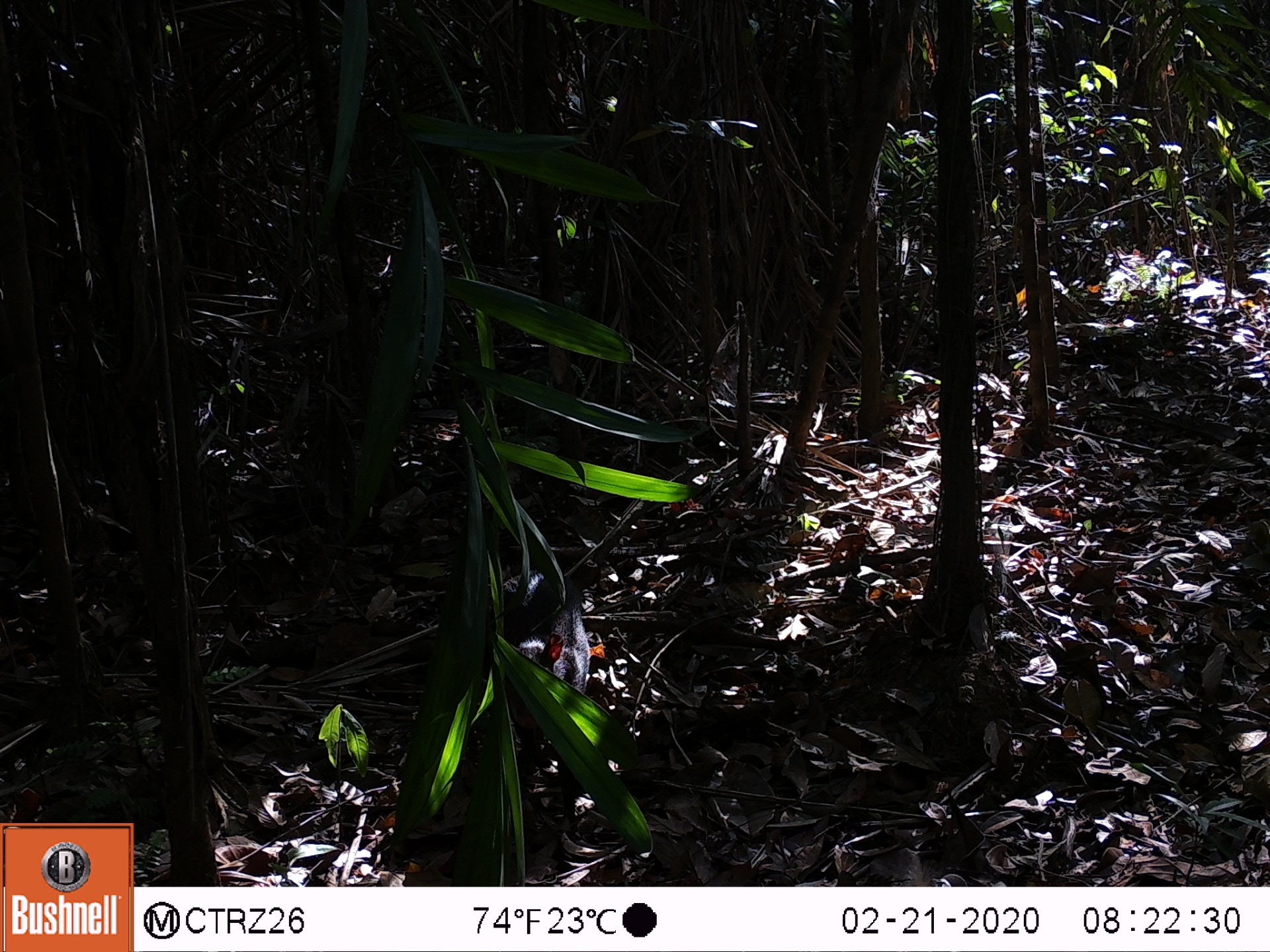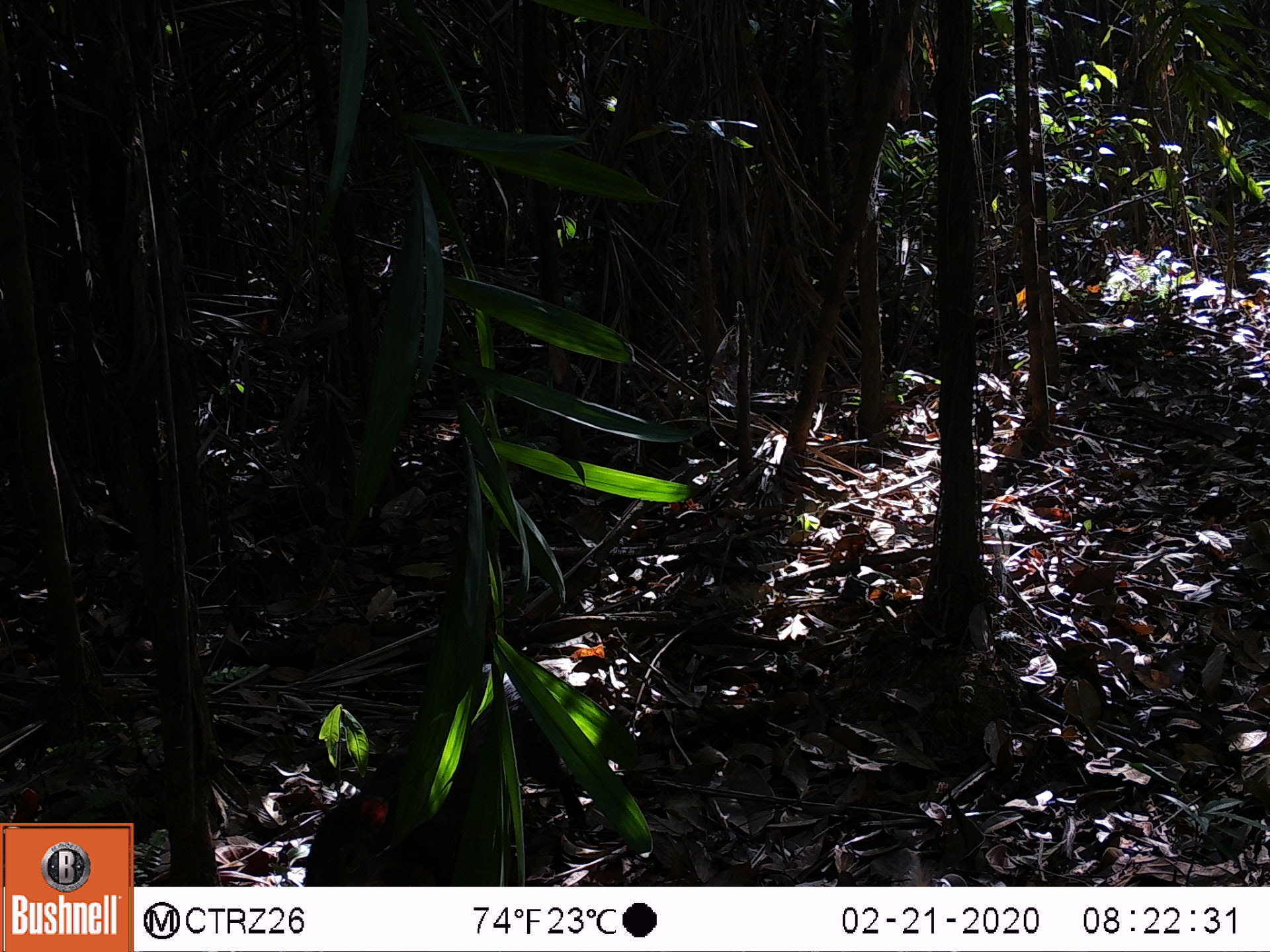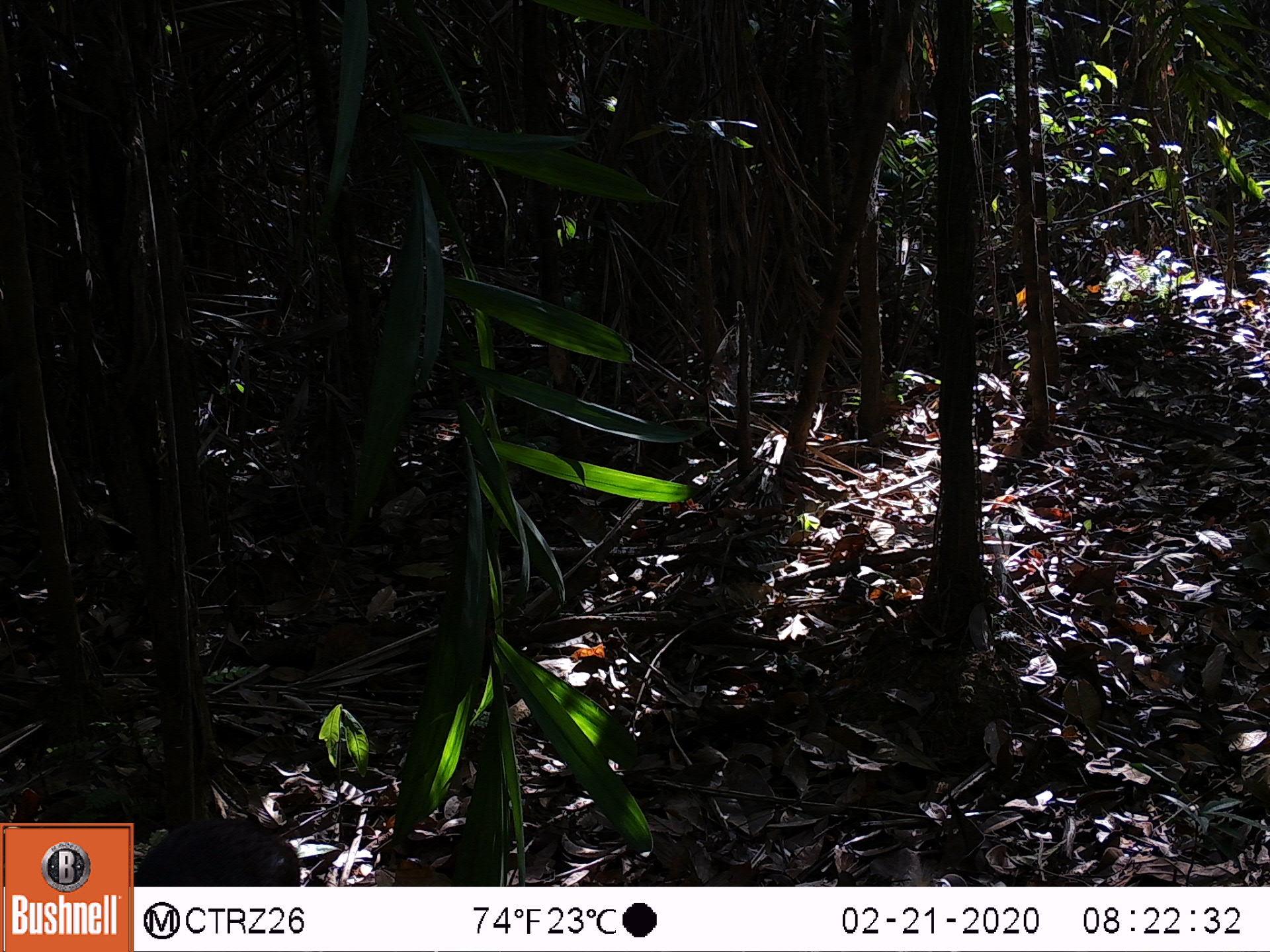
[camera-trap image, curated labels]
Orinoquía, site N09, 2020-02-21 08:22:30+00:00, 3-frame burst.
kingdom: Animalia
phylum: Chordata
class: Mammalia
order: Rodentia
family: Dasyproctidae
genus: Dasyprocta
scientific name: Dasyprocta fuliginosa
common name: black agouti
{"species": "black agouti (Dasyprocta fuliginosa)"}